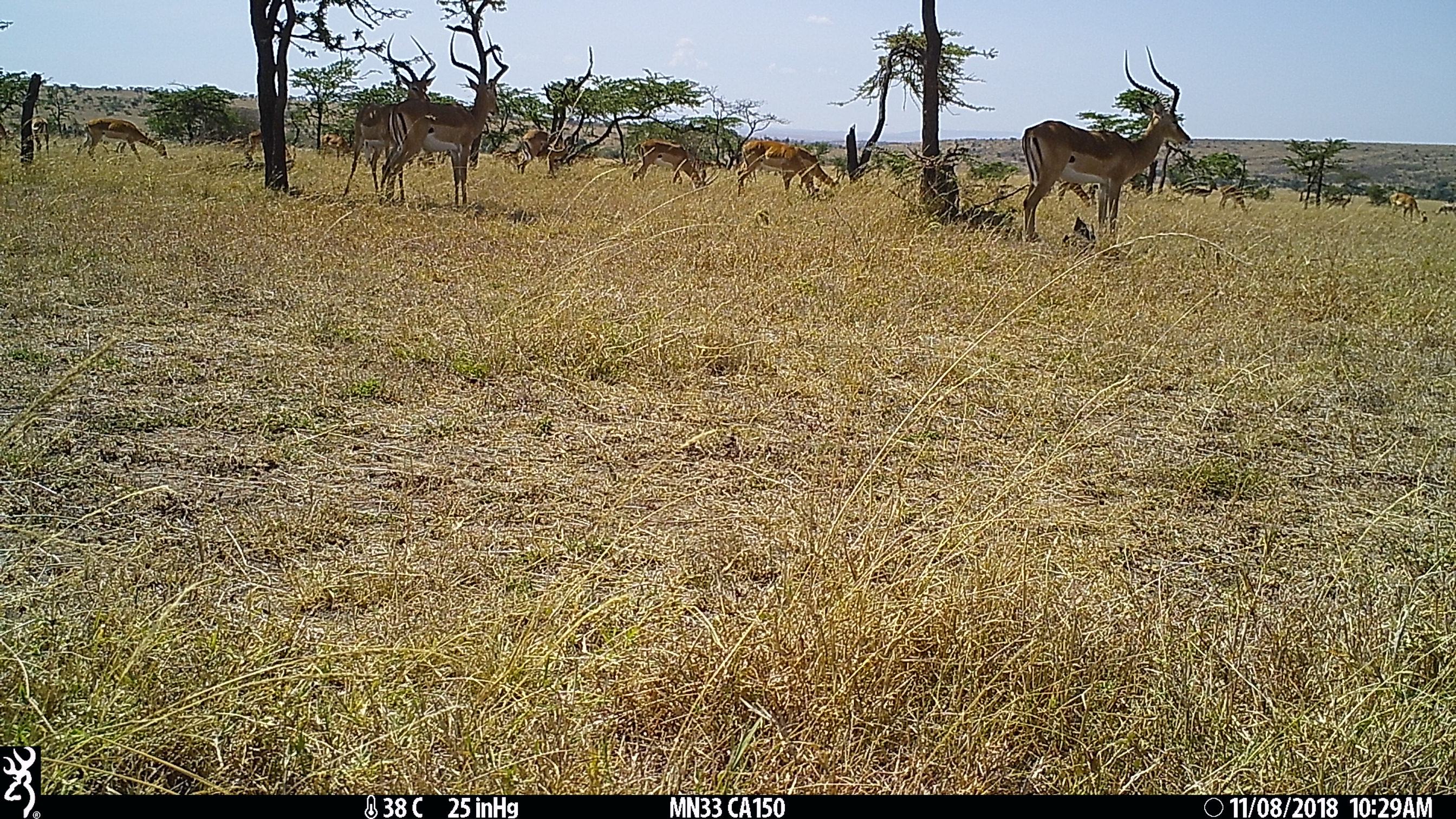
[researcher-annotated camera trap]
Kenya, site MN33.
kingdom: Animalia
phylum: Chordata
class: Mammalia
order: Artiodactyla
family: Bovidae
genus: Aepyceros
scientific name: Aepyceros melampus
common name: impala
Impala (Aepyceros melampus).